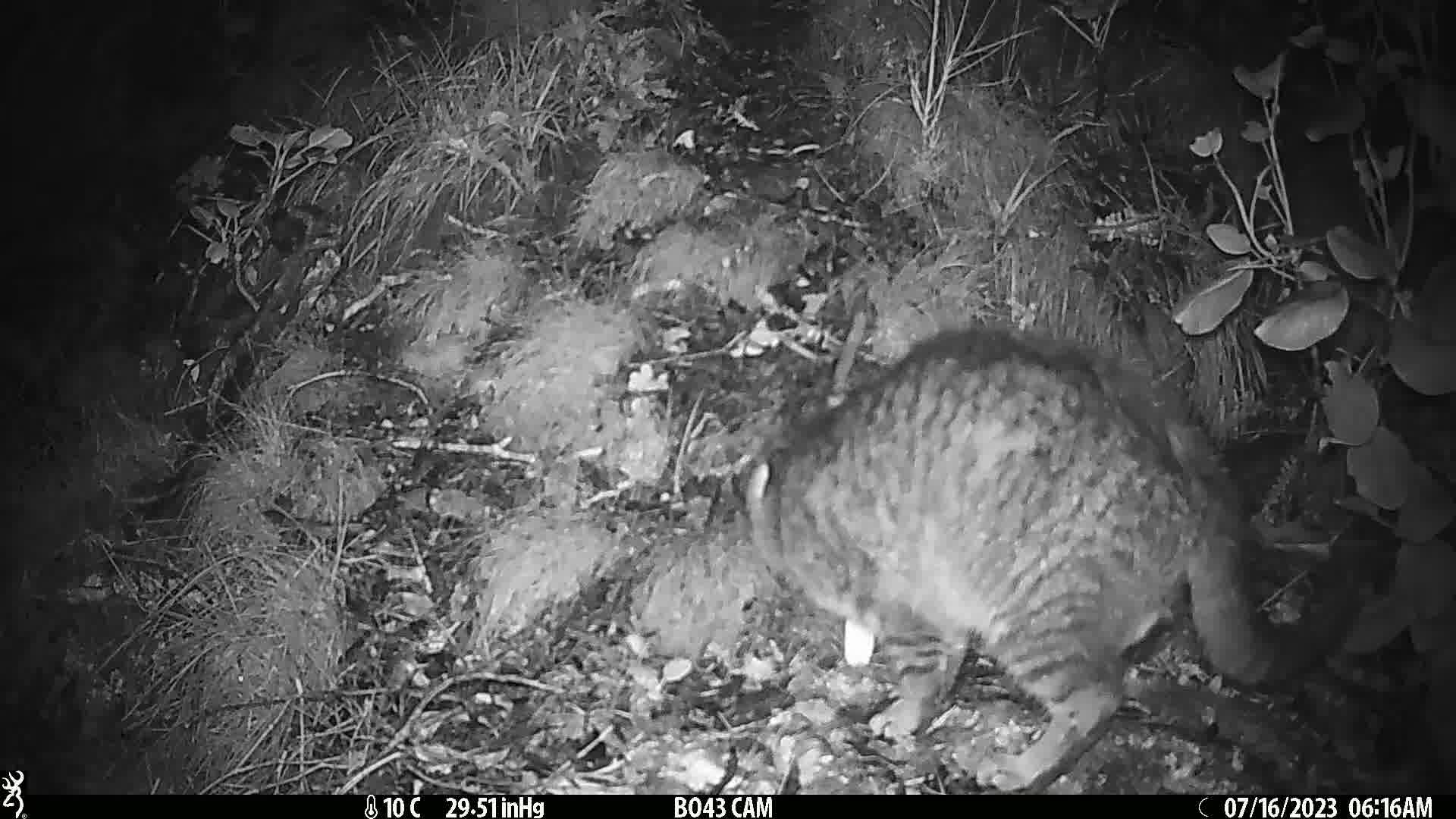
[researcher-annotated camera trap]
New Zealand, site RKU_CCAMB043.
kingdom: Animalia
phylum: Chordata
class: Mammalia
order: Carnivora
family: Felidae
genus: Felis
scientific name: Felis catus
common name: domestic cat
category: cat